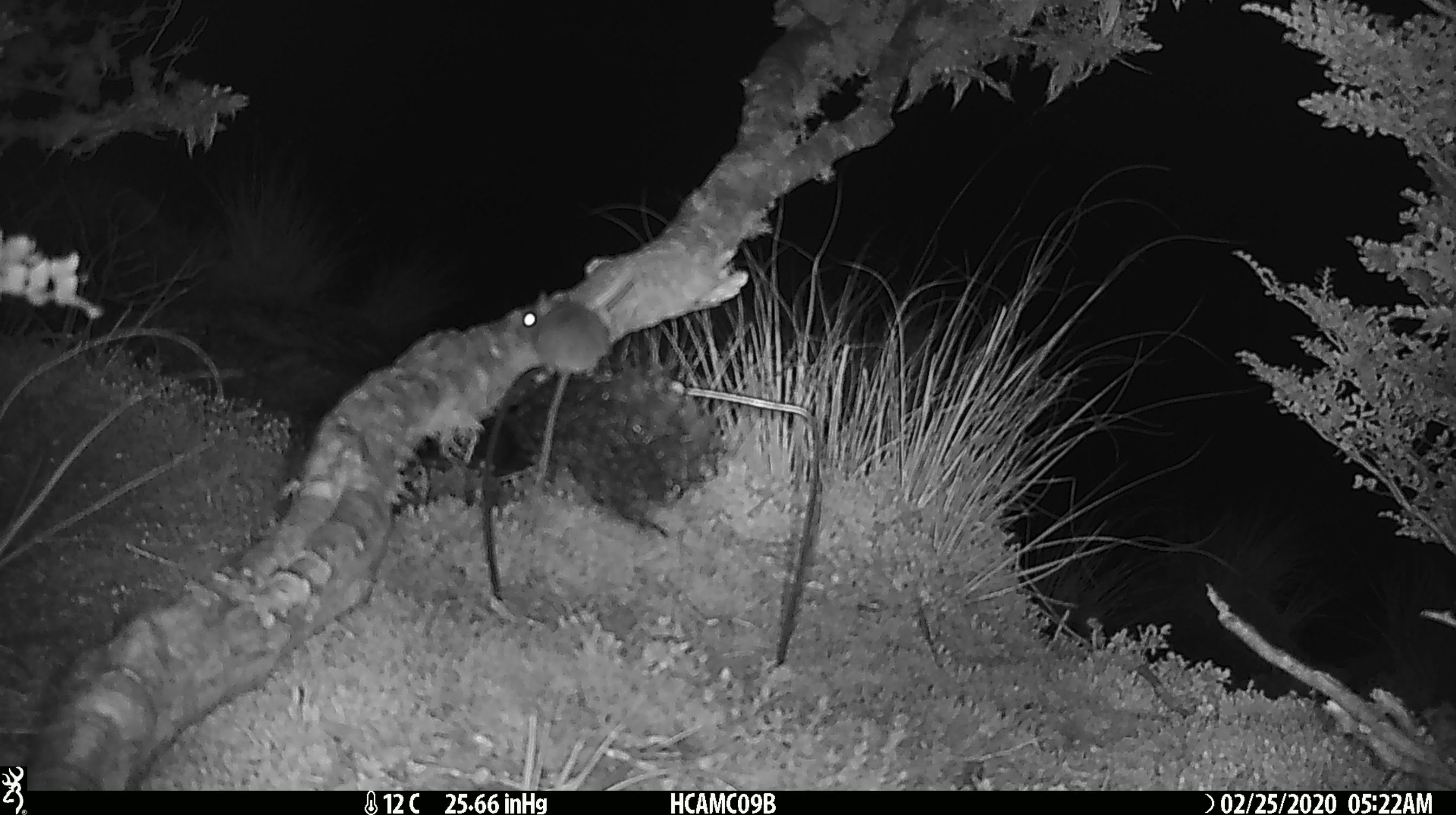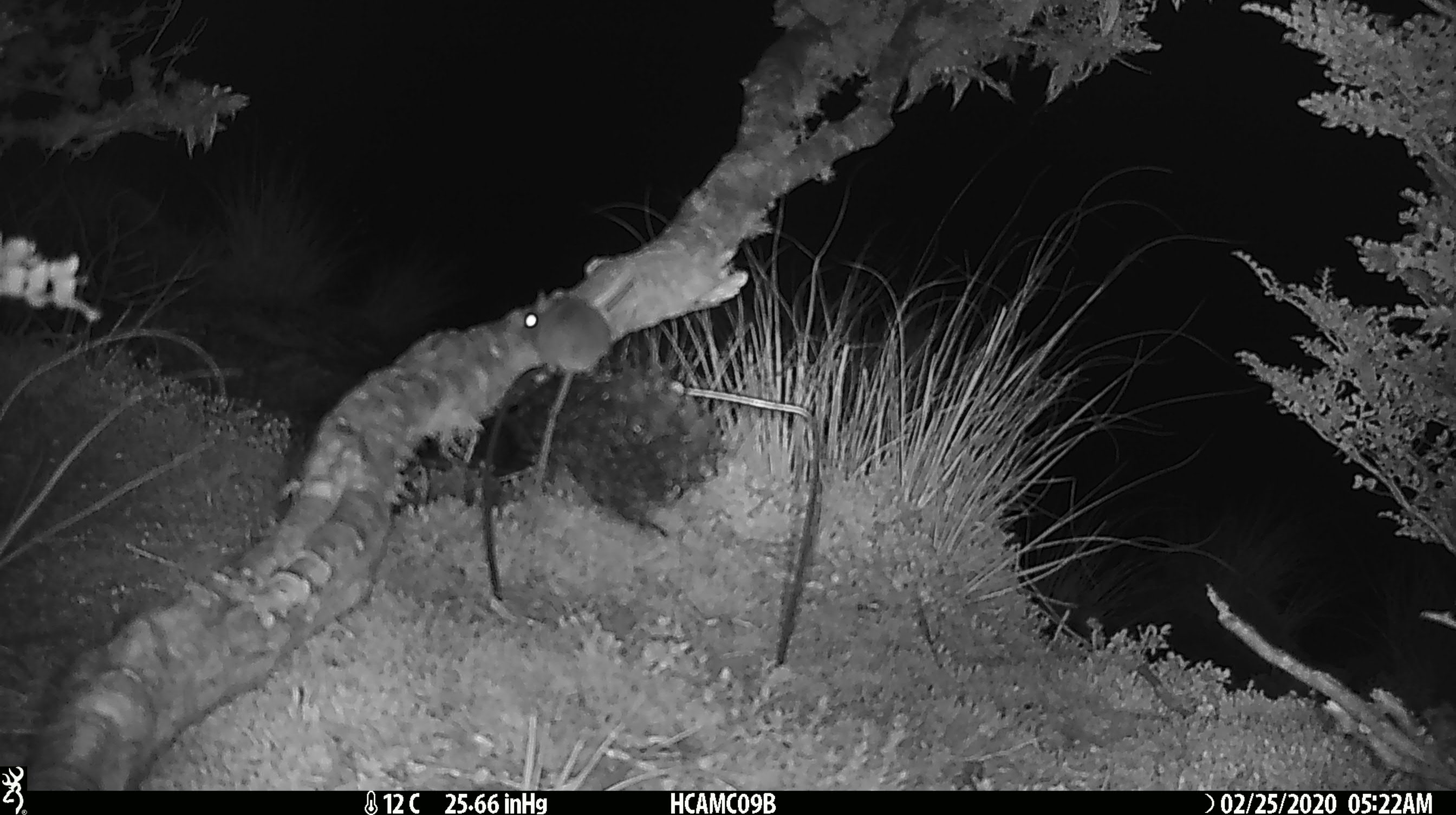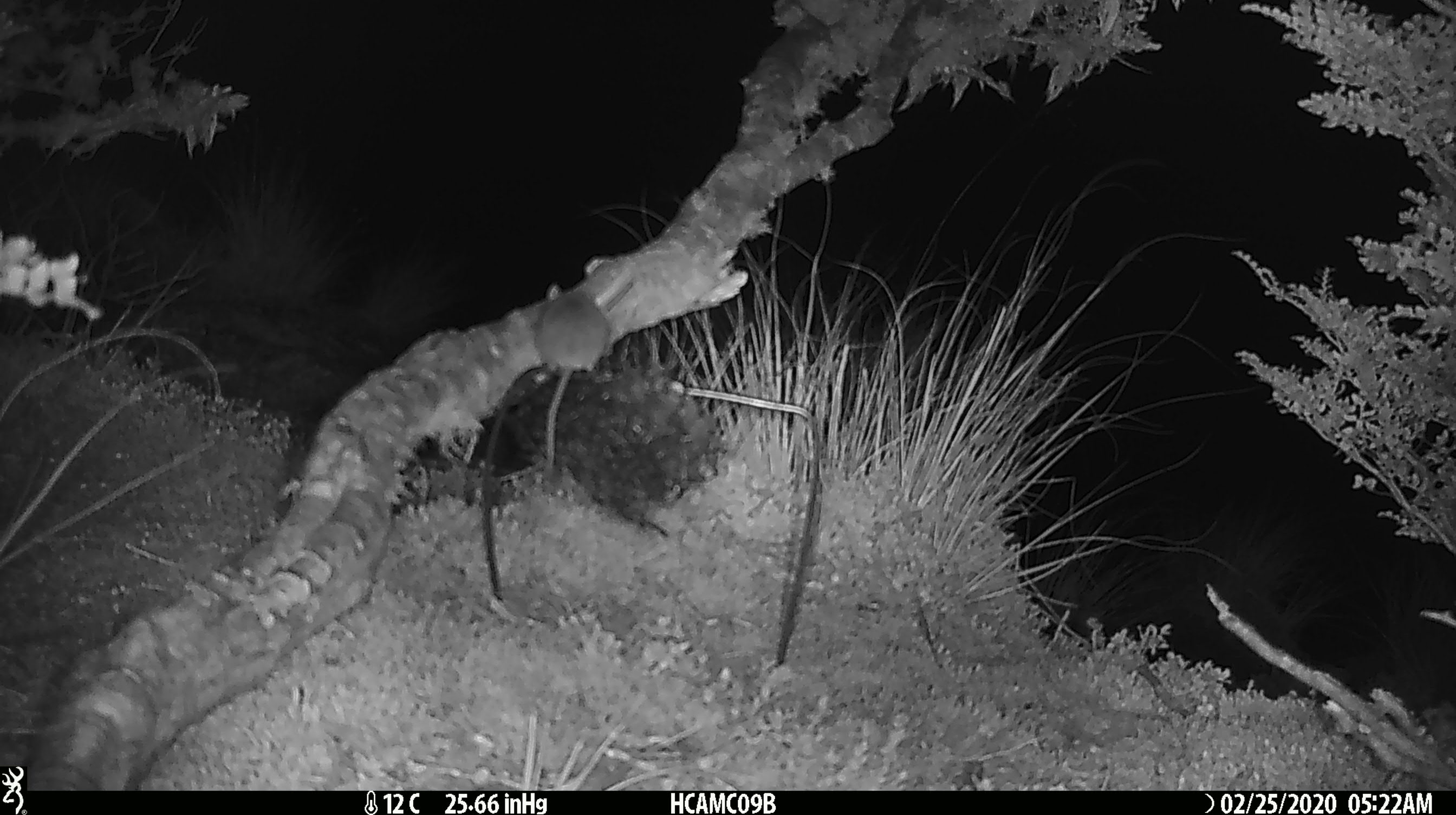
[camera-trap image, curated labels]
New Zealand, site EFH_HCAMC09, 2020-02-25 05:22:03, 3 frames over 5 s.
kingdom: Animalia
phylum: Chordata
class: Mammalia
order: Rodentia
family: Muridae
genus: Mus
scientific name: Mus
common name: mouse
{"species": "mouse (Mus)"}